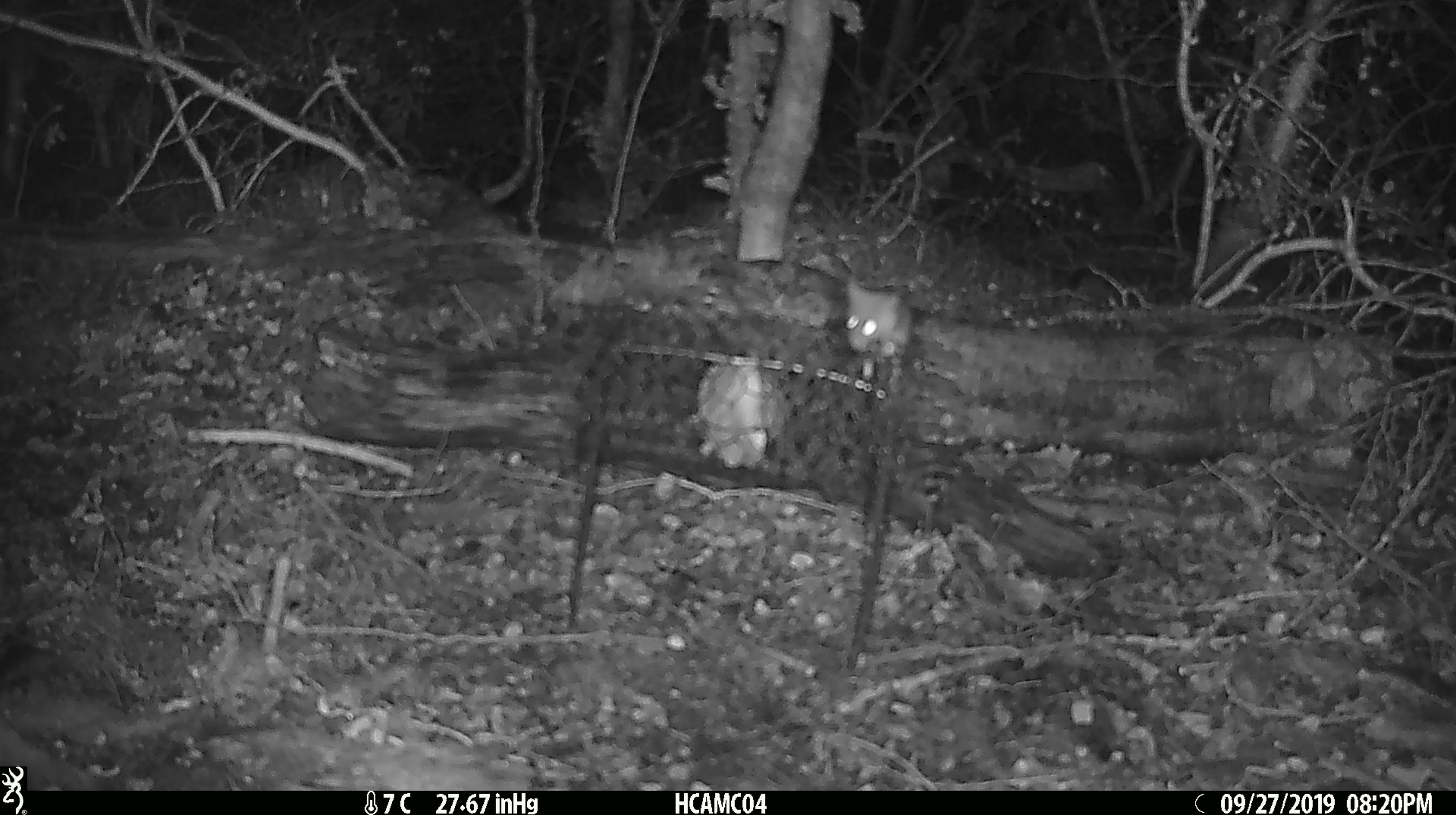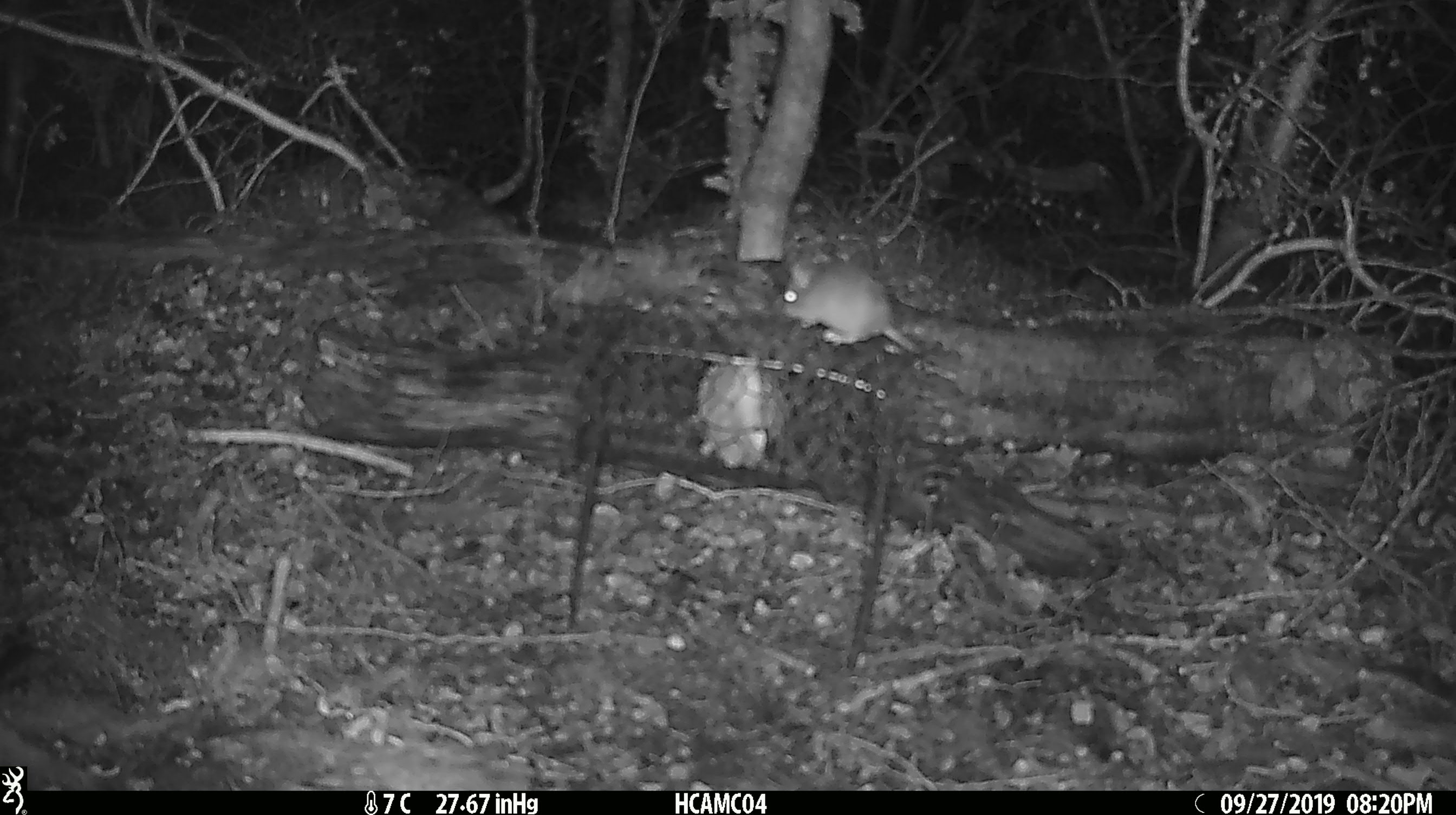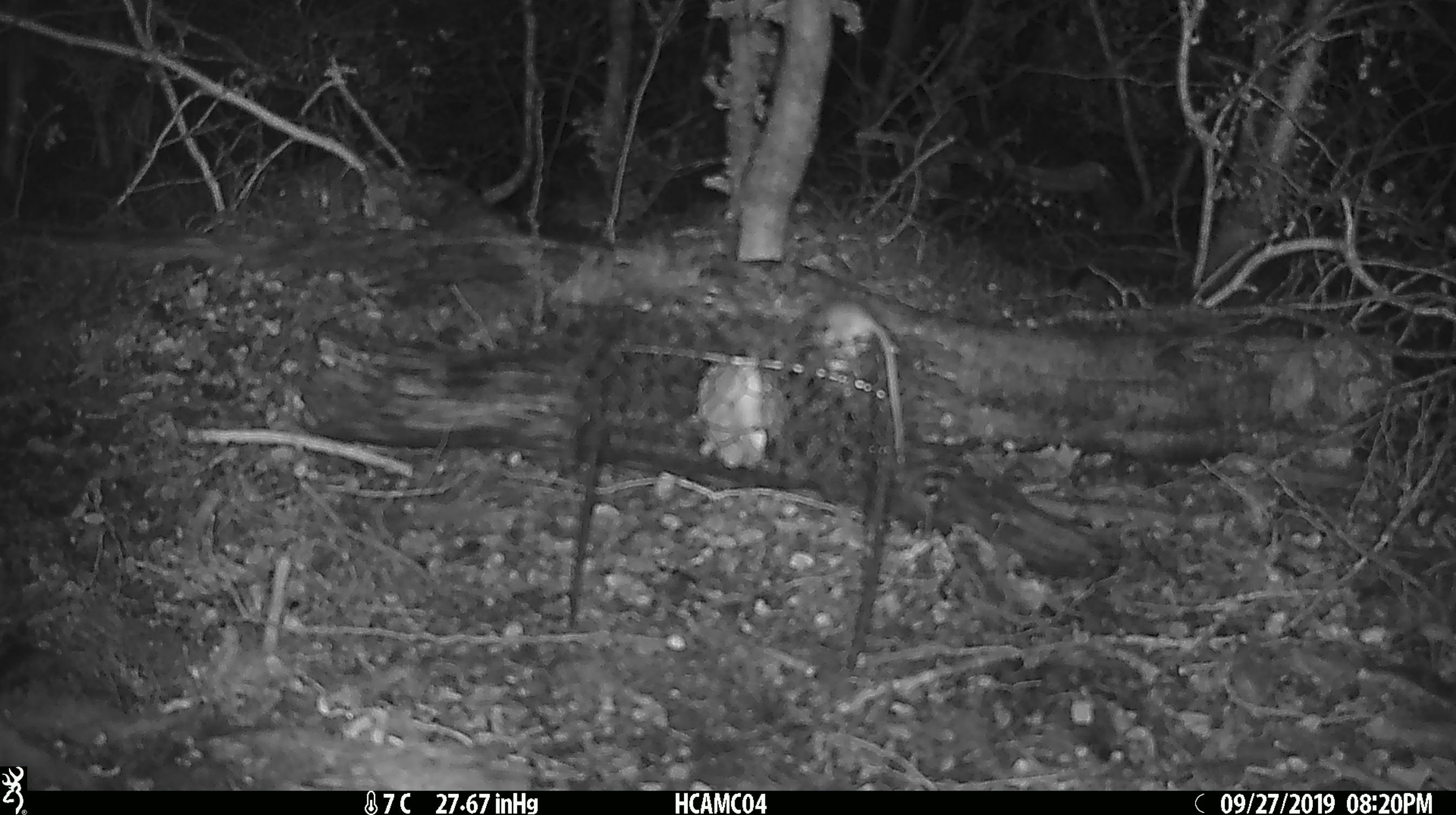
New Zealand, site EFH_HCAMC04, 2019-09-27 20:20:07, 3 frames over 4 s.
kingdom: Animalia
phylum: Chordata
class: Mammalia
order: Rodentia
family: Muridae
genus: Mus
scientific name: Mus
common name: mouse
Mouse (Mus).